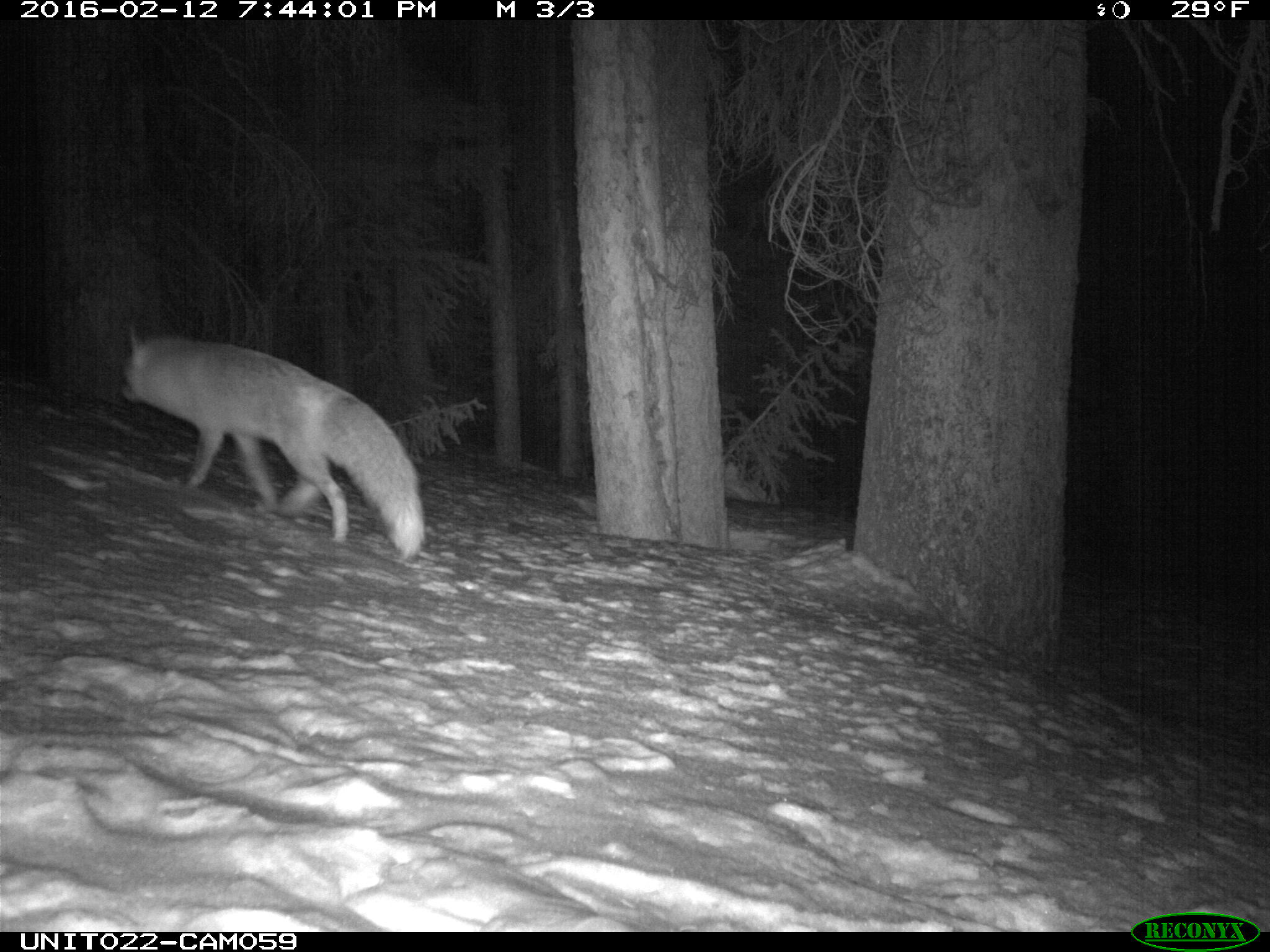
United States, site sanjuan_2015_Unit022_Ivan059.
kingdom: Animalia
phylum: Chordata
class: Mammalia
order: Carnivora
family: Canidae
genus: Vulpes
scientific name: Vulpes vulpes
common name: red fox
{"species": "Vulpes vulpes (red fox)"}